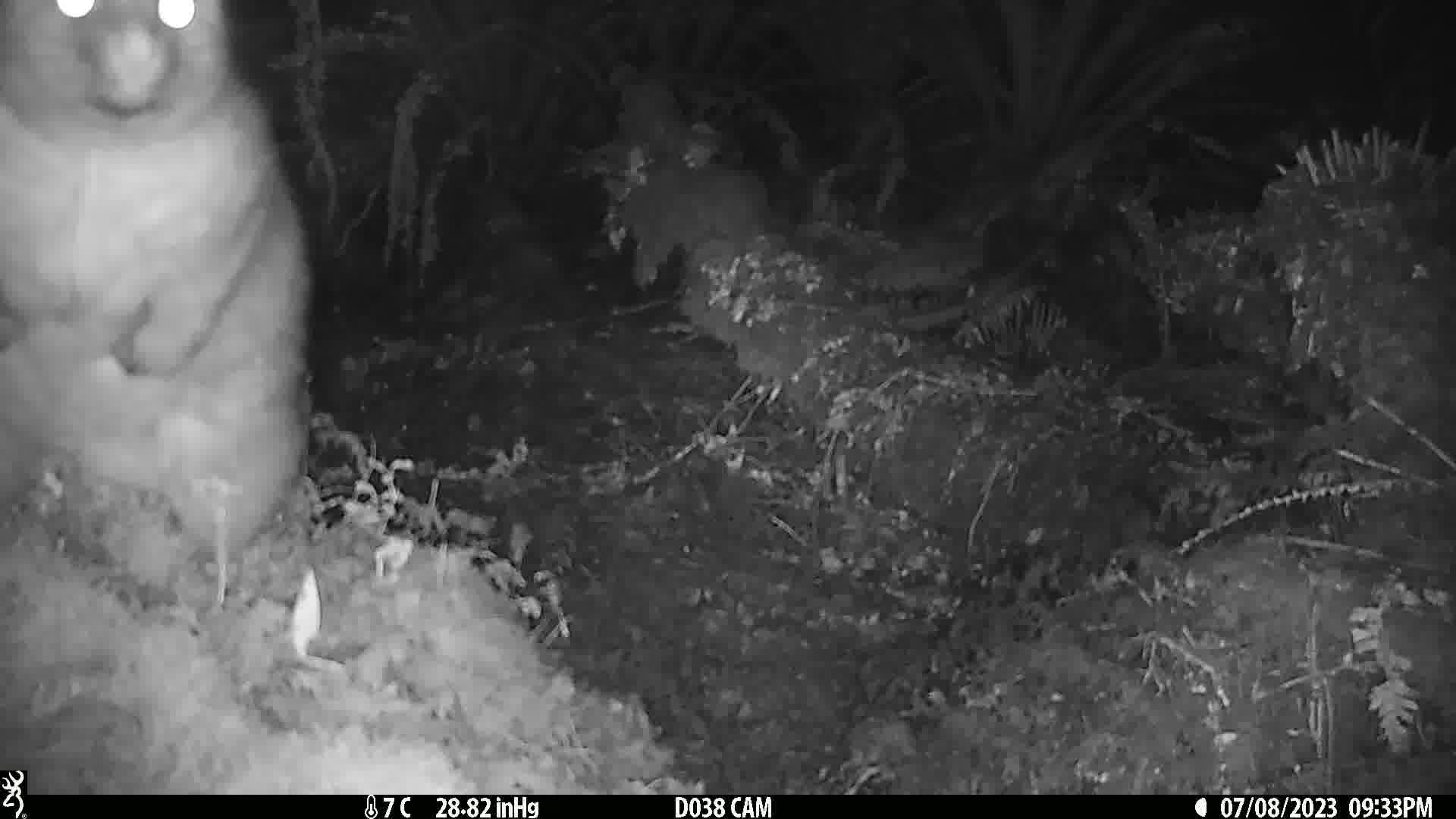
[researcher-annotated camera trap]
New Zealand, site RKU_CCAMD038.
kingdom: Animalia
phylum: Chordata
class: Mammalia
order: Diprotodontia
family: Phalangeridae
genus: Trichosurus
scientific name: Trichosurus vulpecula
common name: common brushtail possum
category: possum